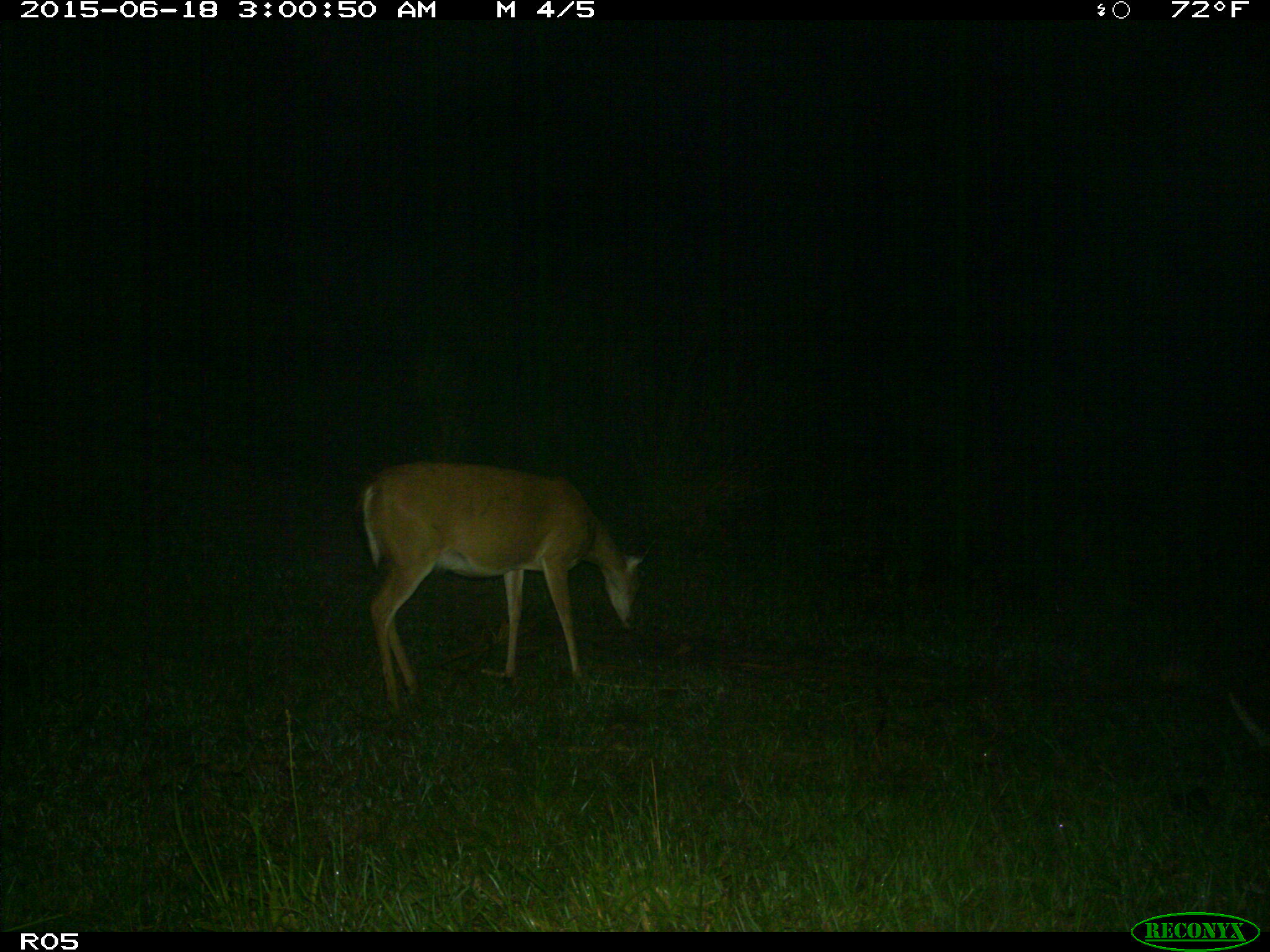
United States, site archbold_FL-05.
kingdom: Animalia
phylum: Chordata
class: Mammalia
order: Artiodactyla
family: Cervidae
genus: Odocoileus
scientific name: Odocoileus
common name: deer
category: unidentified deer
Unidentified deer (deer) (Odocoileus).